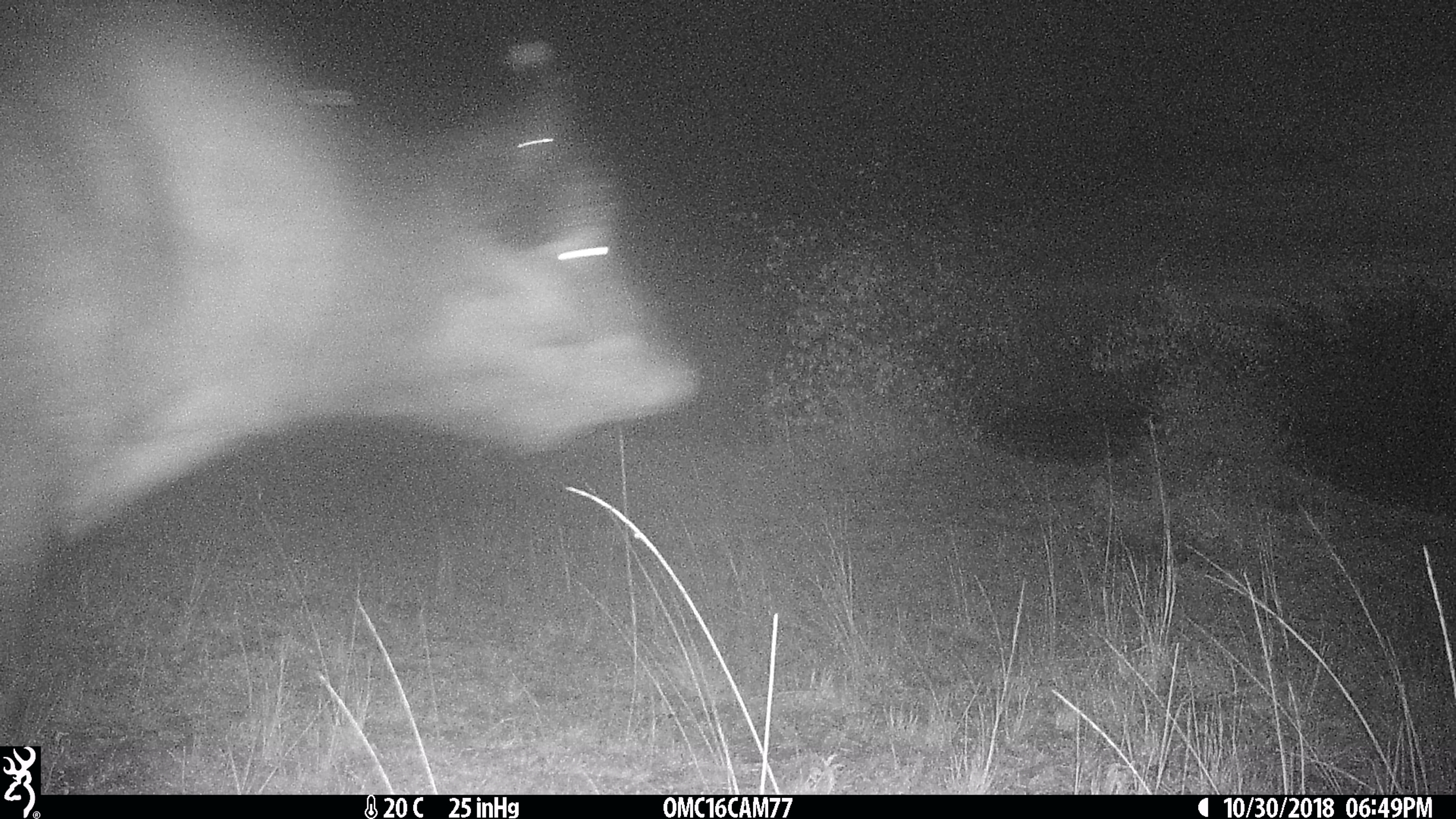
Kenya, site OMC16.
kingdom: Animalia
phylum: Chordata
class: Mammalia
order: Artiodactyla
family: Bovidae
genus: Syncerus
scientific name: Syncerus caffer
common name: buffalo